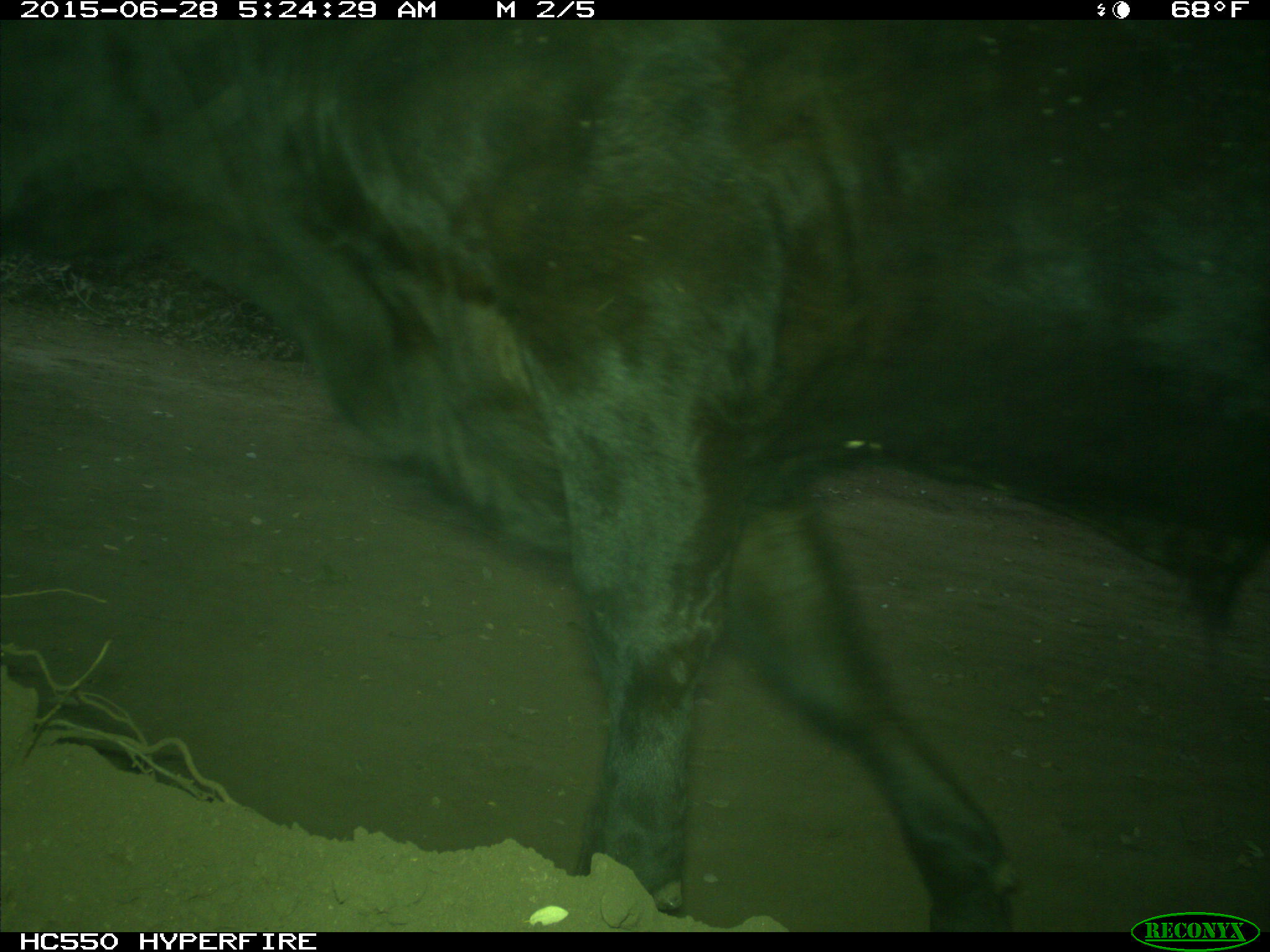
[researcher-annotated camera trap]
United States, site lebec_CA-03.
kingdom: Animalia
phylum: Chordata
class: Mammalia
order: Artiodactyla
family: Bovidae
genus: Bos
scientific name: Bos taurus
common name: domestic cow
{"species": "Bos taurus (domestic cow)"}